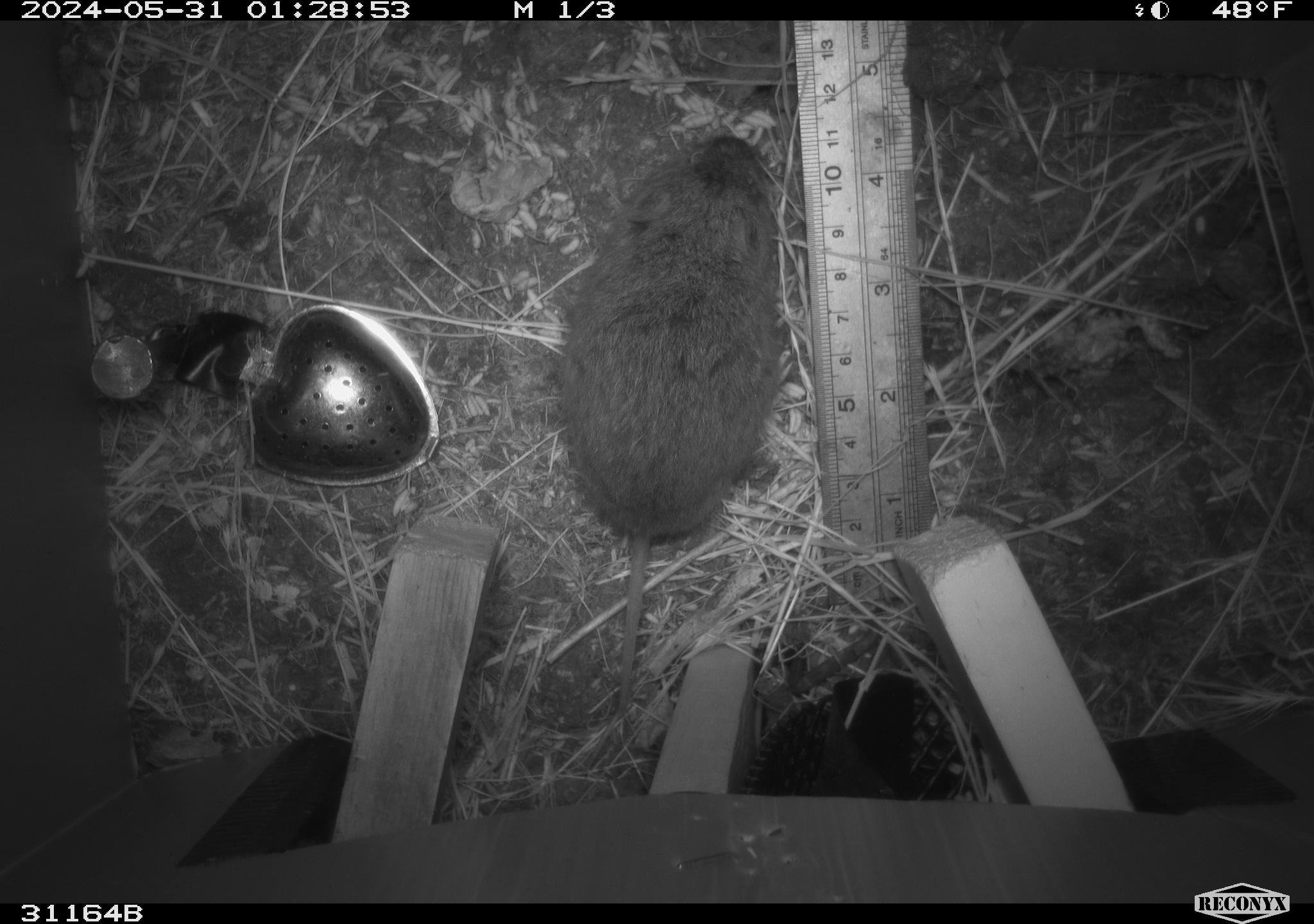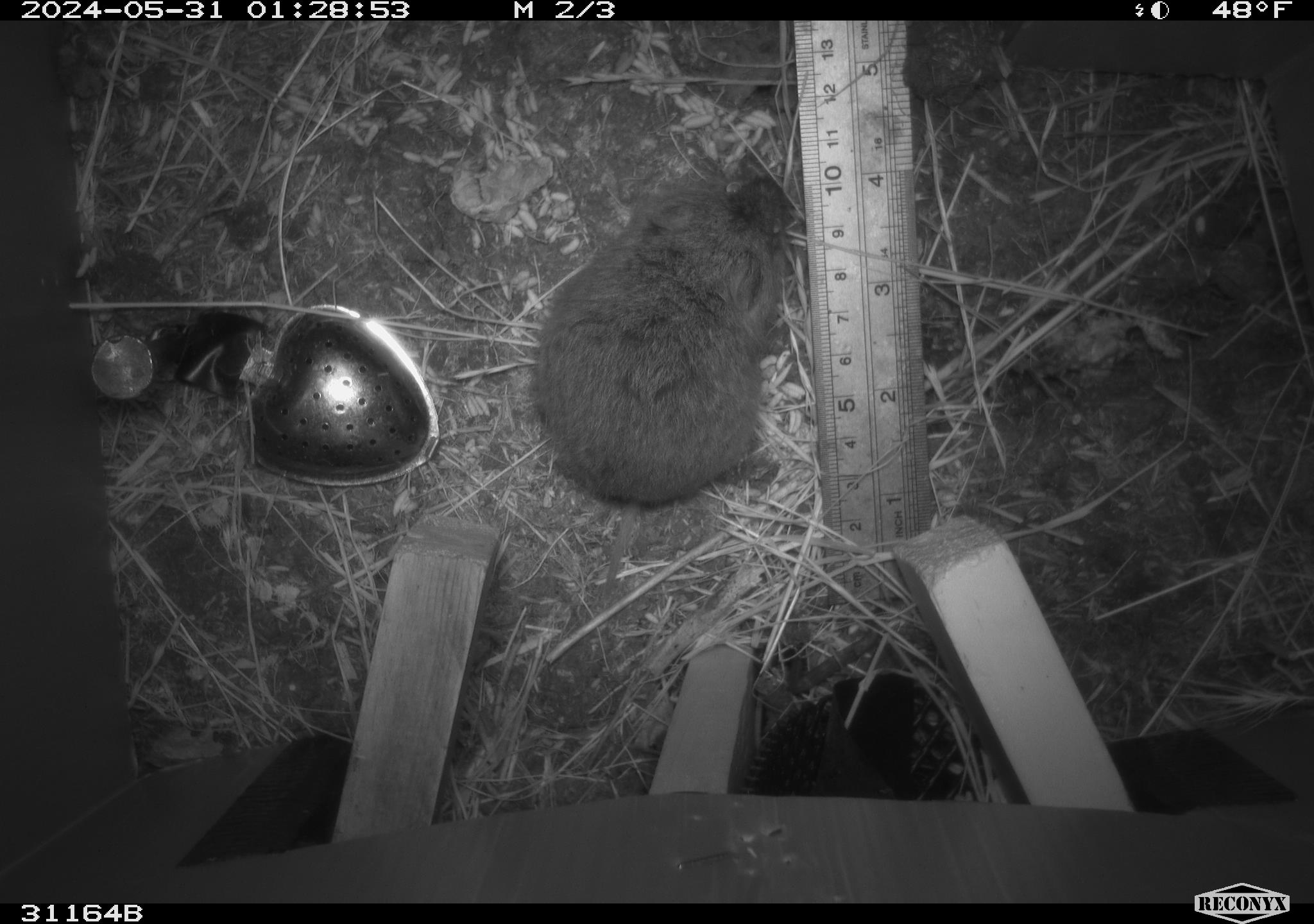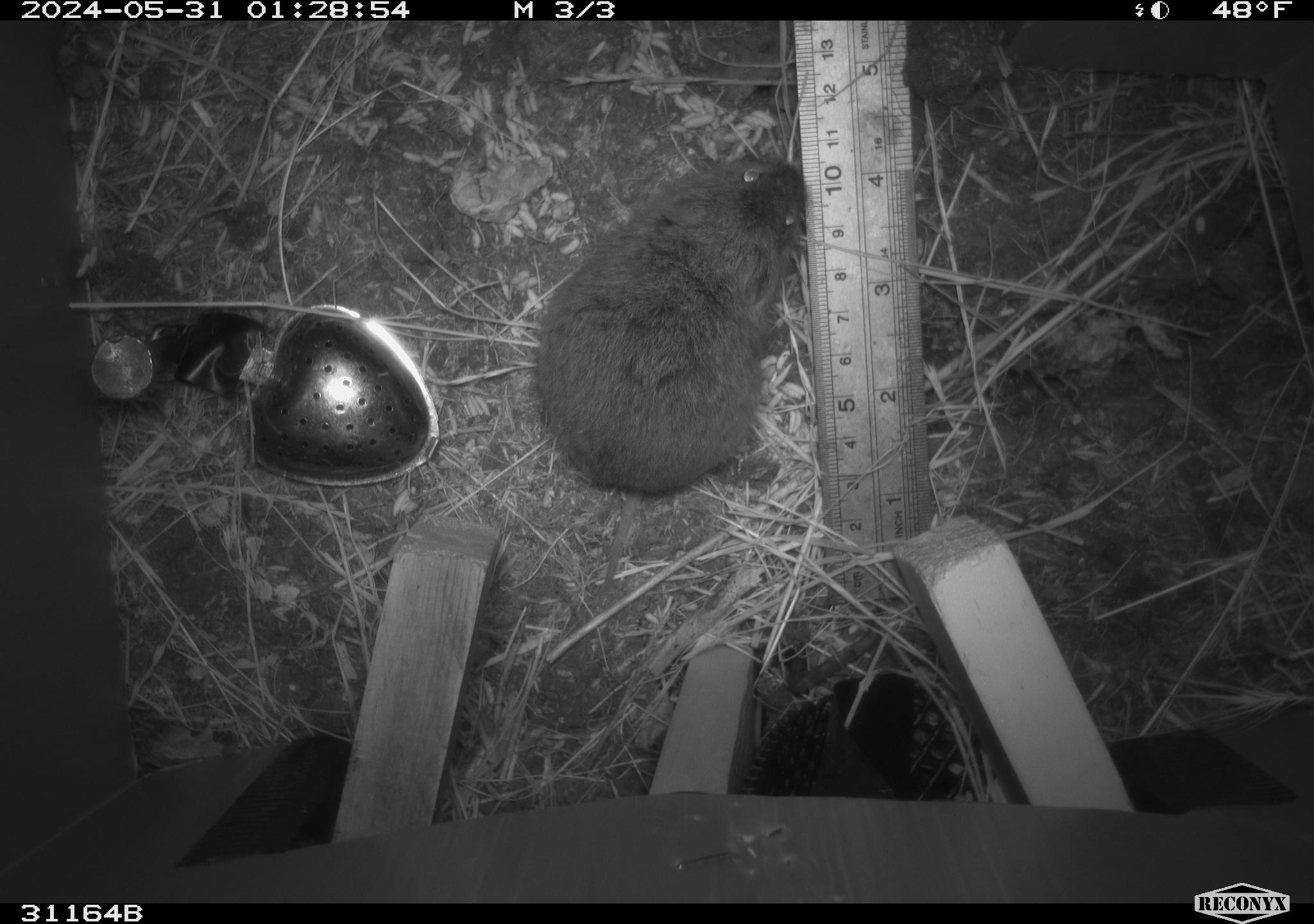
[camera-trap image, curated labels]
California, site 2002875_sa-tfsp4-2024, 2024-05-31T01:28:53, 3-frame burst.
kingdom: Animalia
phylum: Chordata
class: Mammalia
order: Rodentia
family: Cricetidae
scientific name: Arvicolinae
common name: voles, lemmings, and muskrats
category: arvicolinae subfamily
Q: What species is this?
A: Arvicolinae subfamily (voles, lemmings, and muskrats) (Arvicolinae).